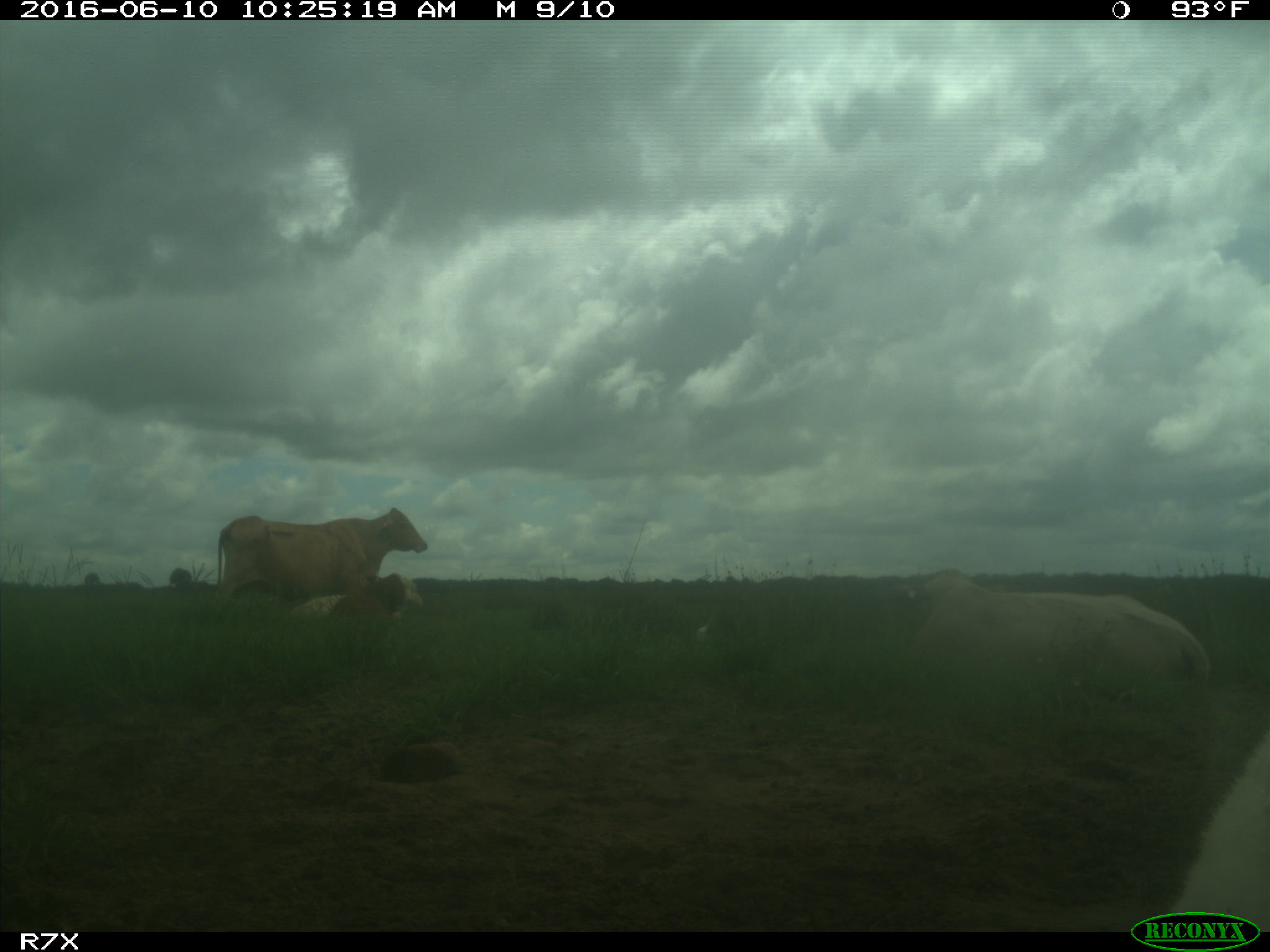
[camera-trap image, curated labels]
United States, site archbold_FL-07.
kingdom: Animalia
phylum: Chordata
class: Mammalia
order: Artiodactyla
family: Bovidae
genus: Bos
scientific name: Bos taurus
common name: domestic cow